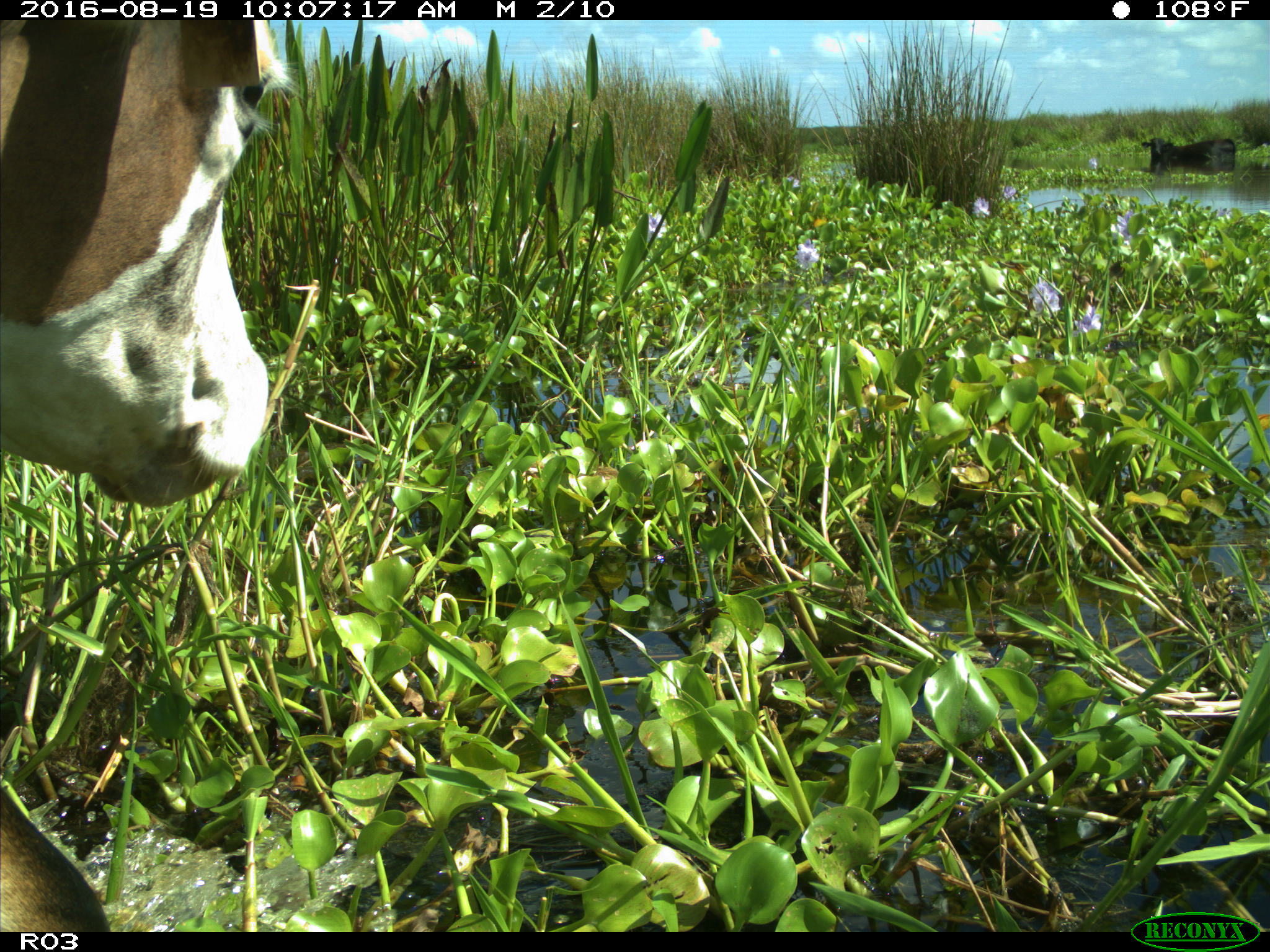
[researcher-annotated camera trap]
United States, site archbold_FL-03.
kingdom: Animalia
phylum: Chordata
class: Mammalia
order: Artiodactyla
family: Bovidae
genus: Bos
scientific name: Bos taurus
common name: domestic cow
Bos taurus (domestic cow).